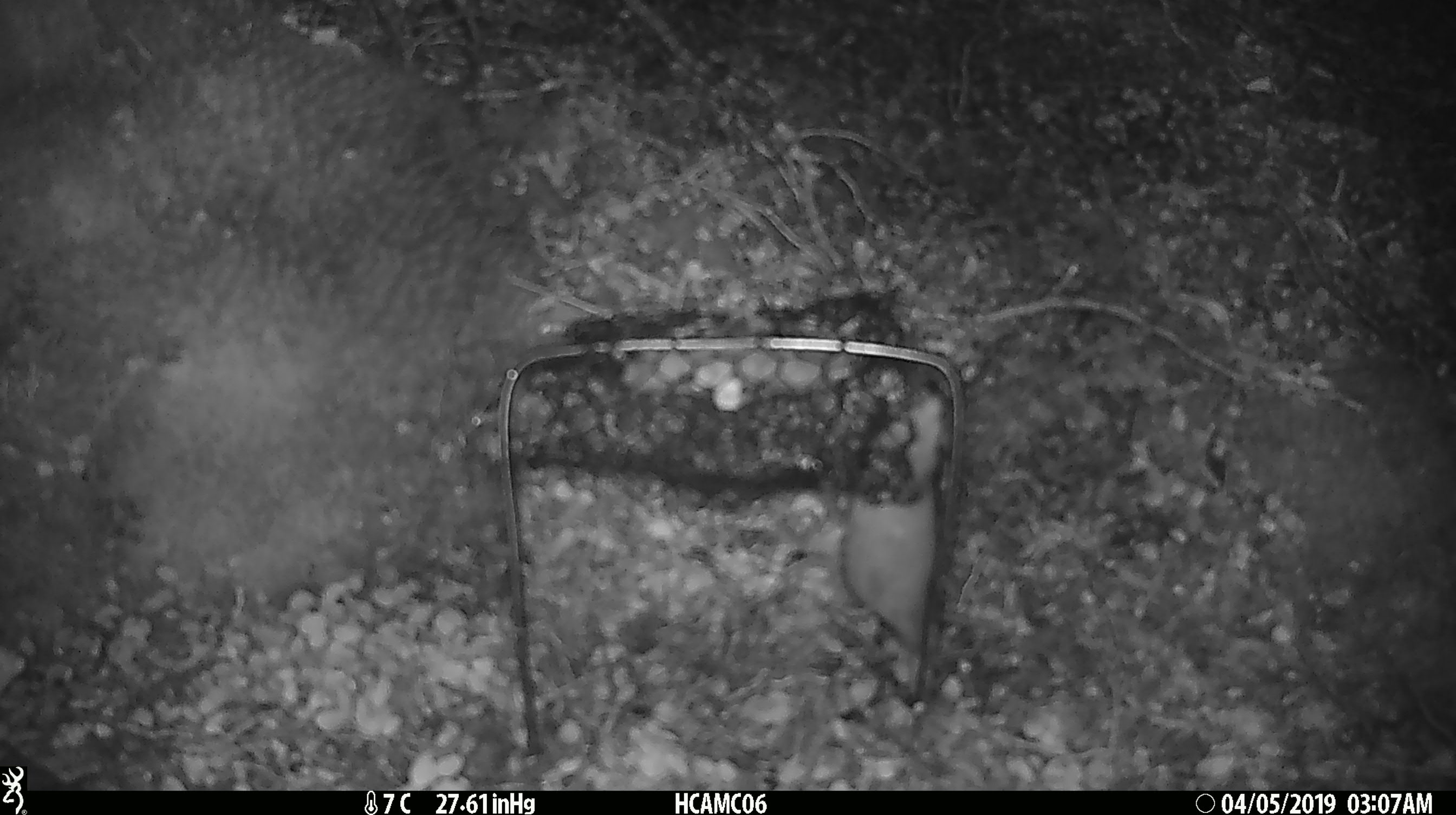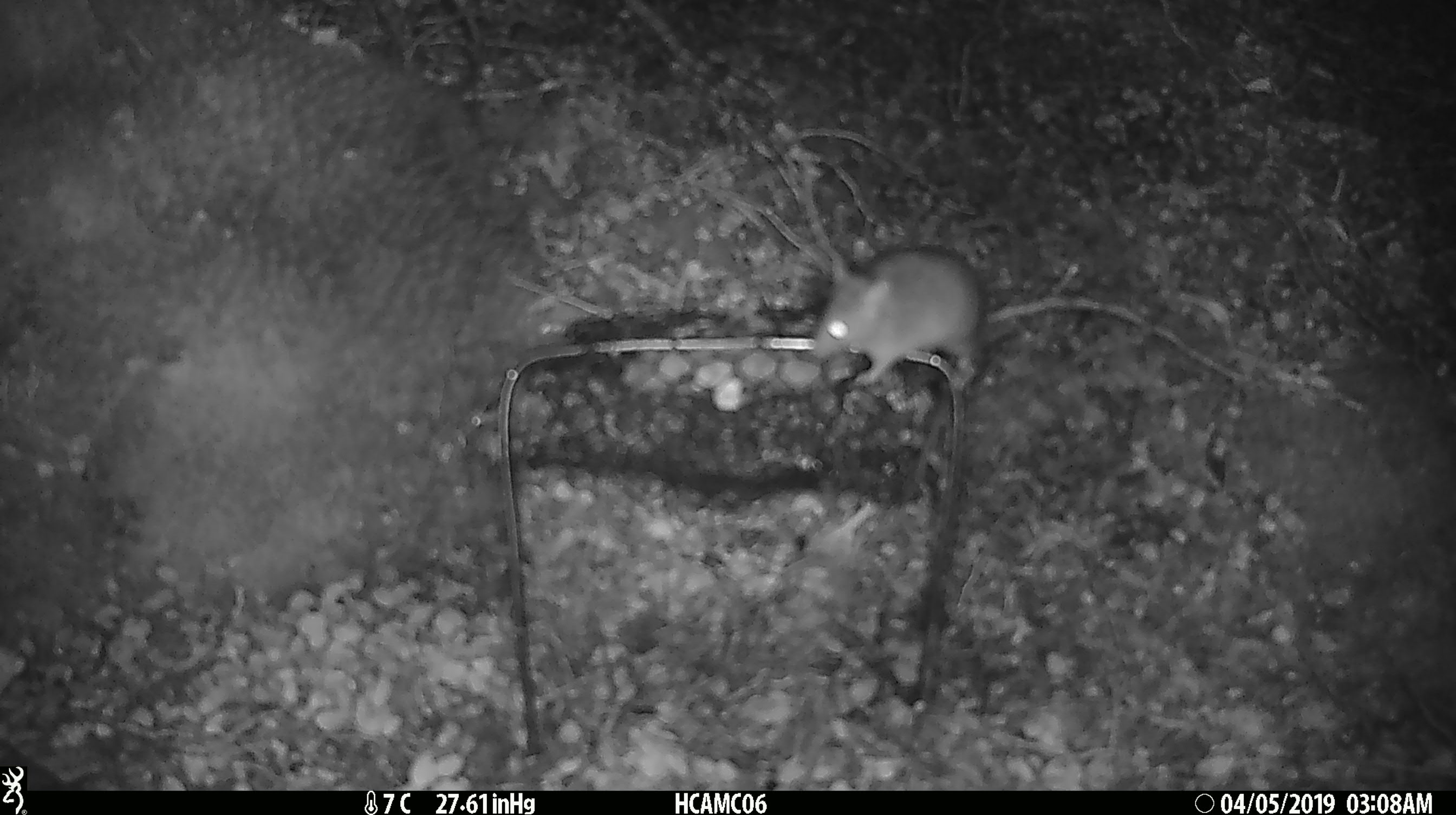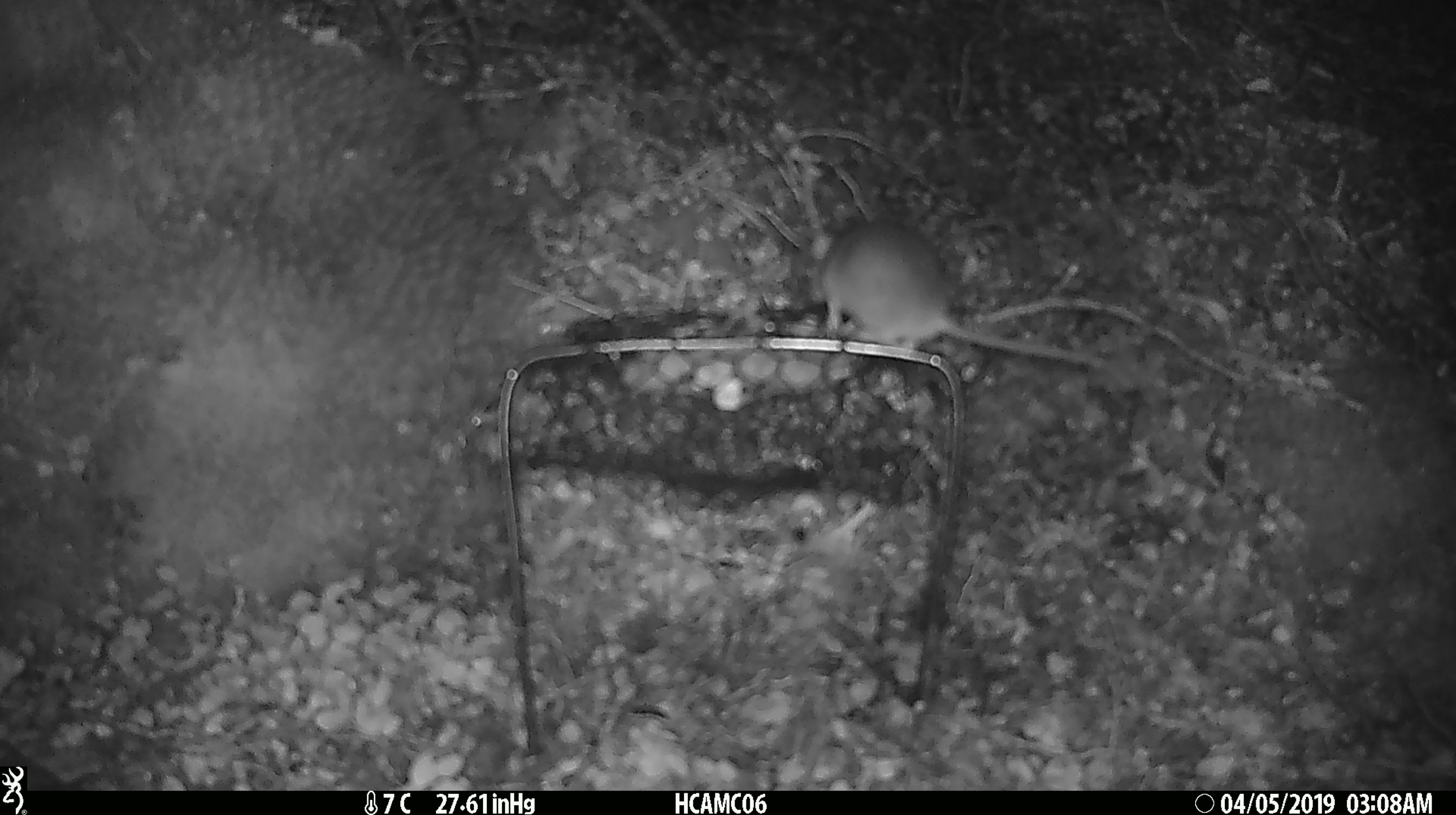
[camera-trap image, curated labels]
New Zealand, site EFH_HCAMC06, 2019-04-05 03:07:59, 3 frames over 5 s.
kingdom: Animalia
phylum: Chordata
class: Mammalia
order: Rodentia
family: Muridae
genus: Mus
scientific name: Mus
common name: mouse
Mouse (Mus).